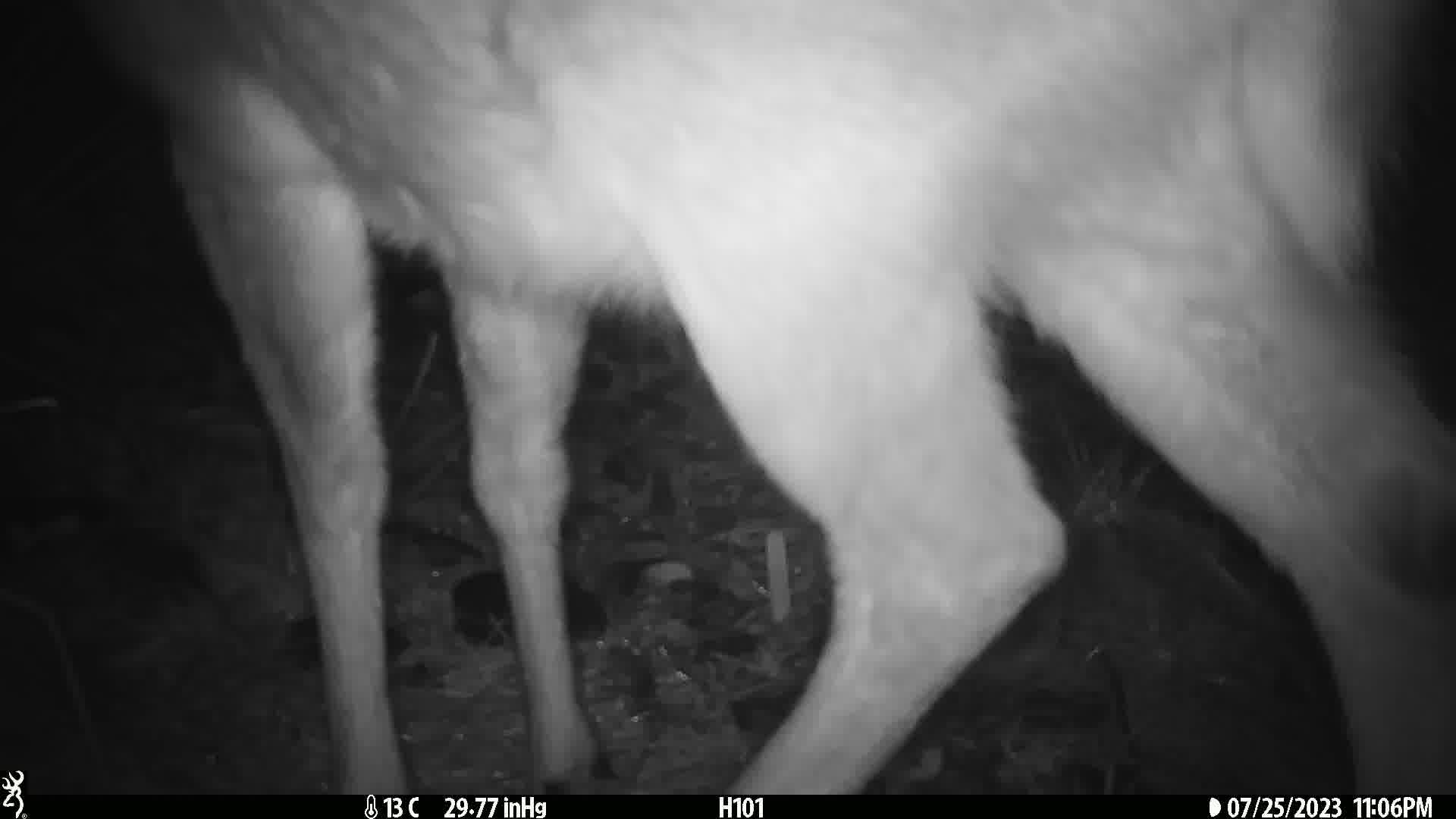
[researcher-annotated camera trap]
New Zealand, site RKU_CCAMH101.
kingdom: Animalia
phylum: Chordata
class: Mammalia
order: Artiodactyla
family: Cervidae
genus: Odocoileus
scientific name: Odocoileus virginianus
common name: white-tailed deer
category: white tailed deer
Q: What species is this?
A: White tailed deer (white-tailed deer) (Odocoileus virginianus).